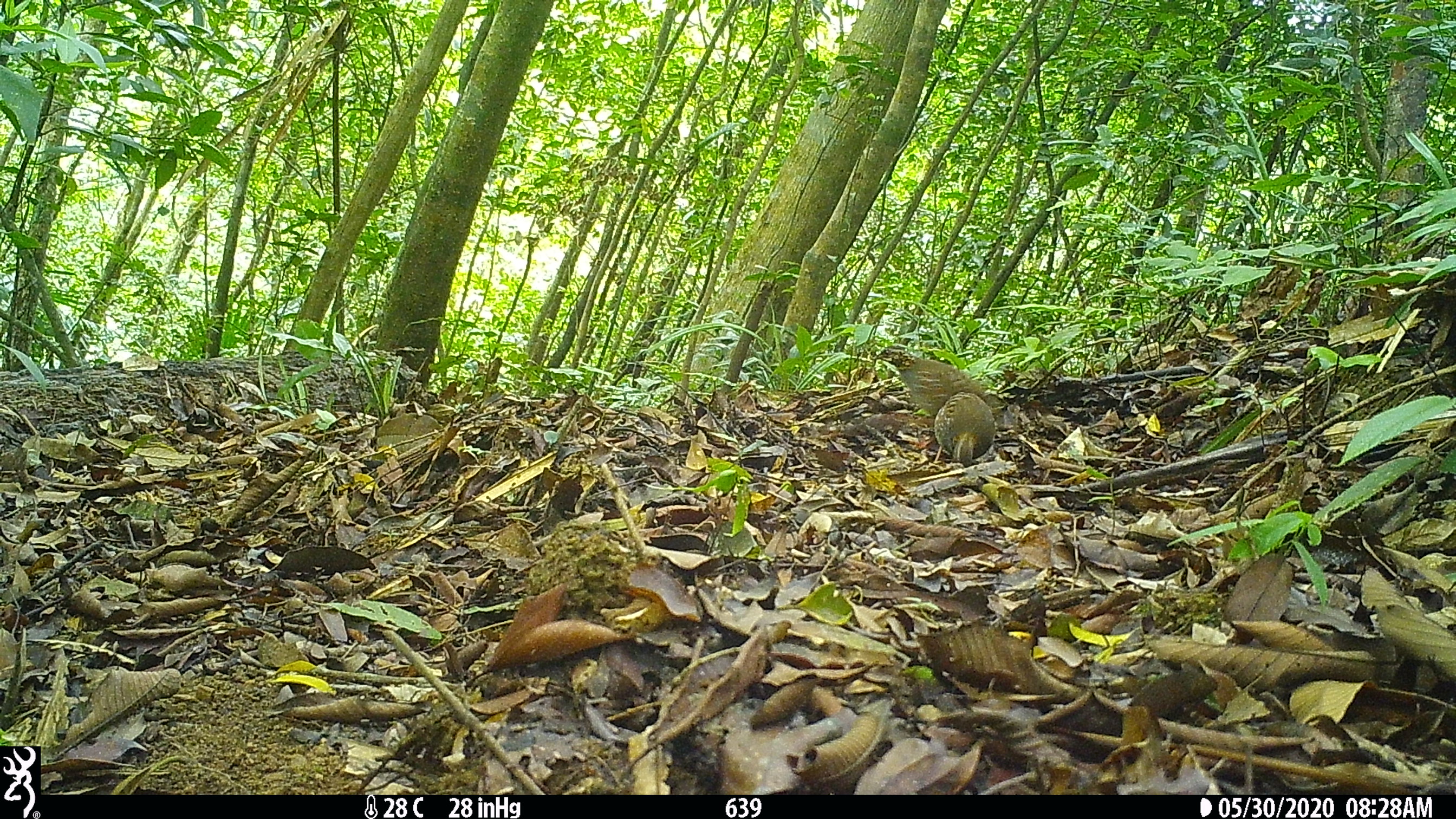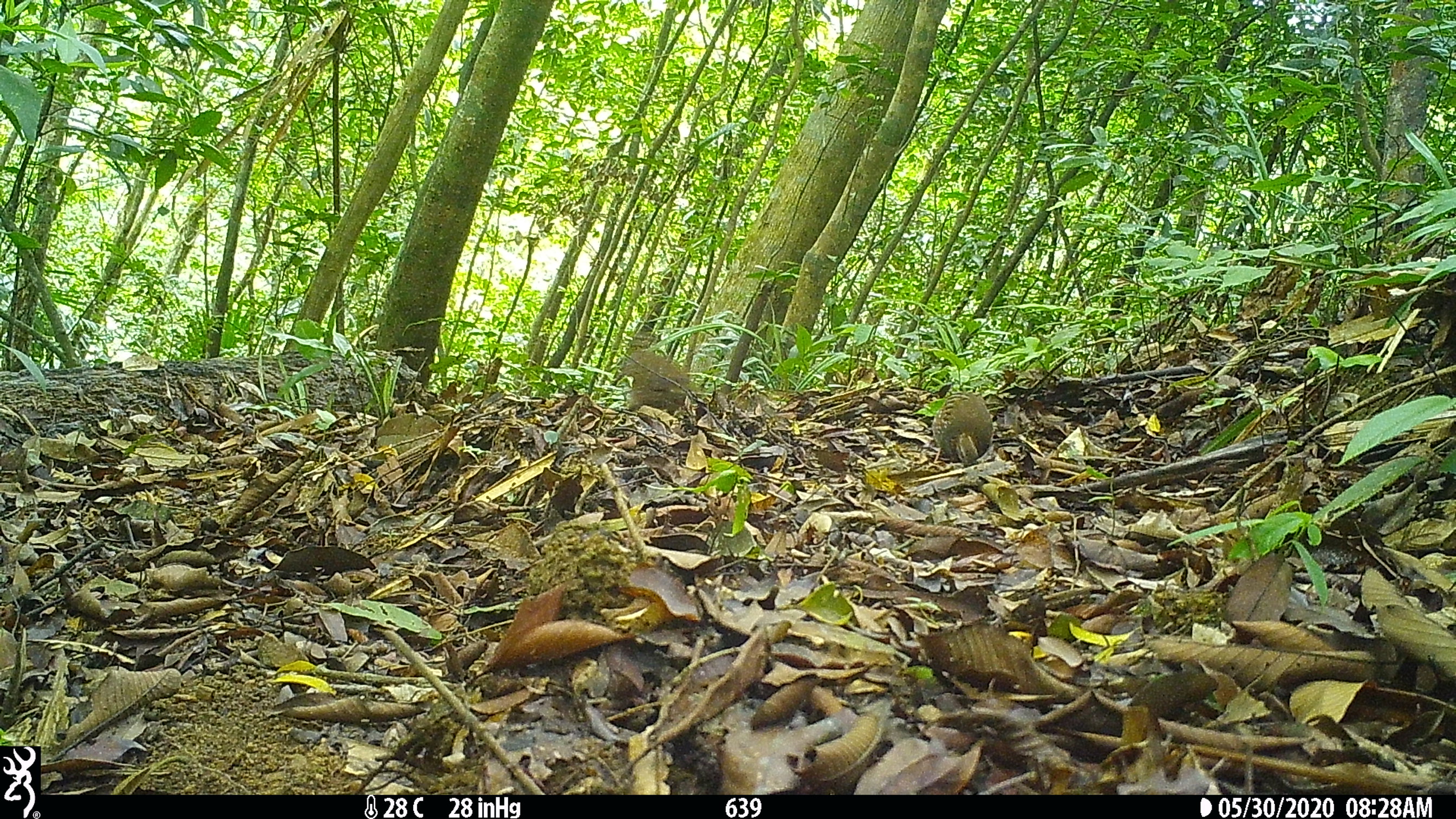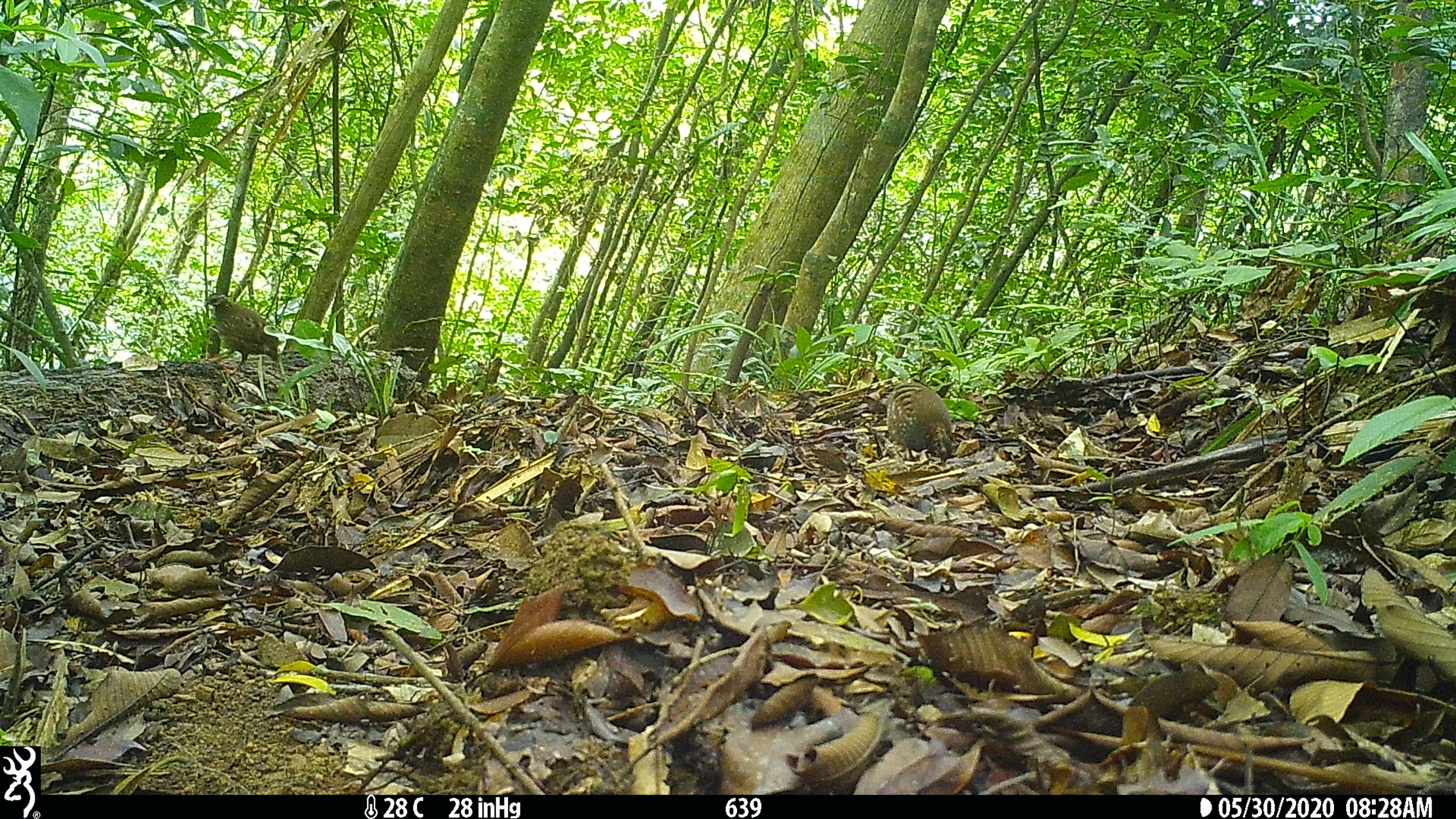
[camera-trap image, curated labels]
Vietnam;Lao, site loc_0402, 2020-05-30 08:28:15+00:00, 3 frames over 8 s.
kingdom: Animalia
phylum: Chordata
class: Aves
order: Galliformes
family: Phasianidae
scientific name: Phasianidae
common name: partridge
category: unidentified partridge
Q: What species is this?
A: Unidentified partridge (partridge) (Phasianidae).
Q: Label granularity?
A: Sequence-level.